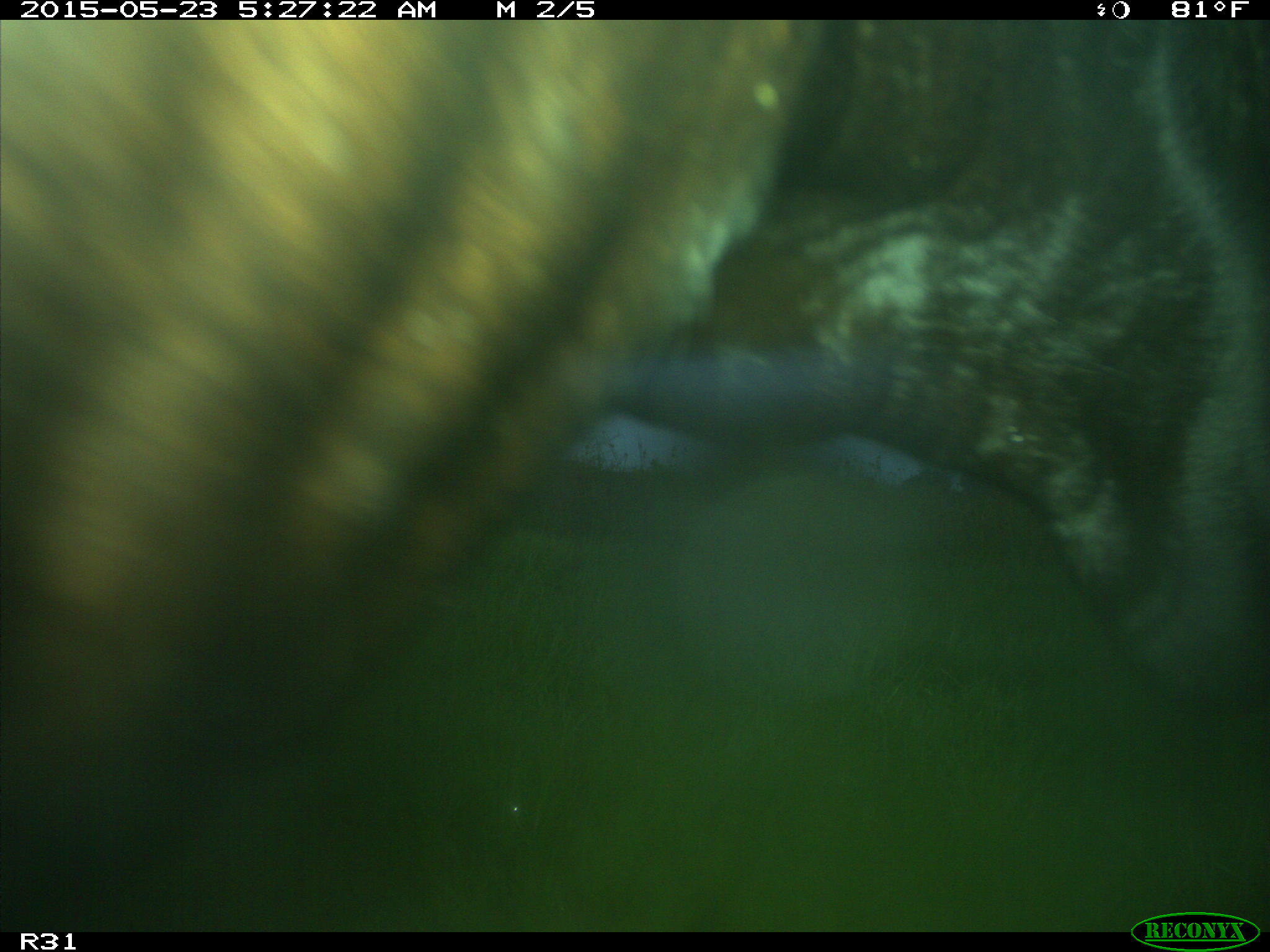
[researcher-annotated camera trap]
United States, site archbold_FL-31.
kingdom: Animalia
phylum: Chordata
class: Mammalia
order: Artiodactyla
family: Bovidae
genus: Bos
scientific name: Bos taurus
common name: domestic cow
Bos taurus (domestic cow).